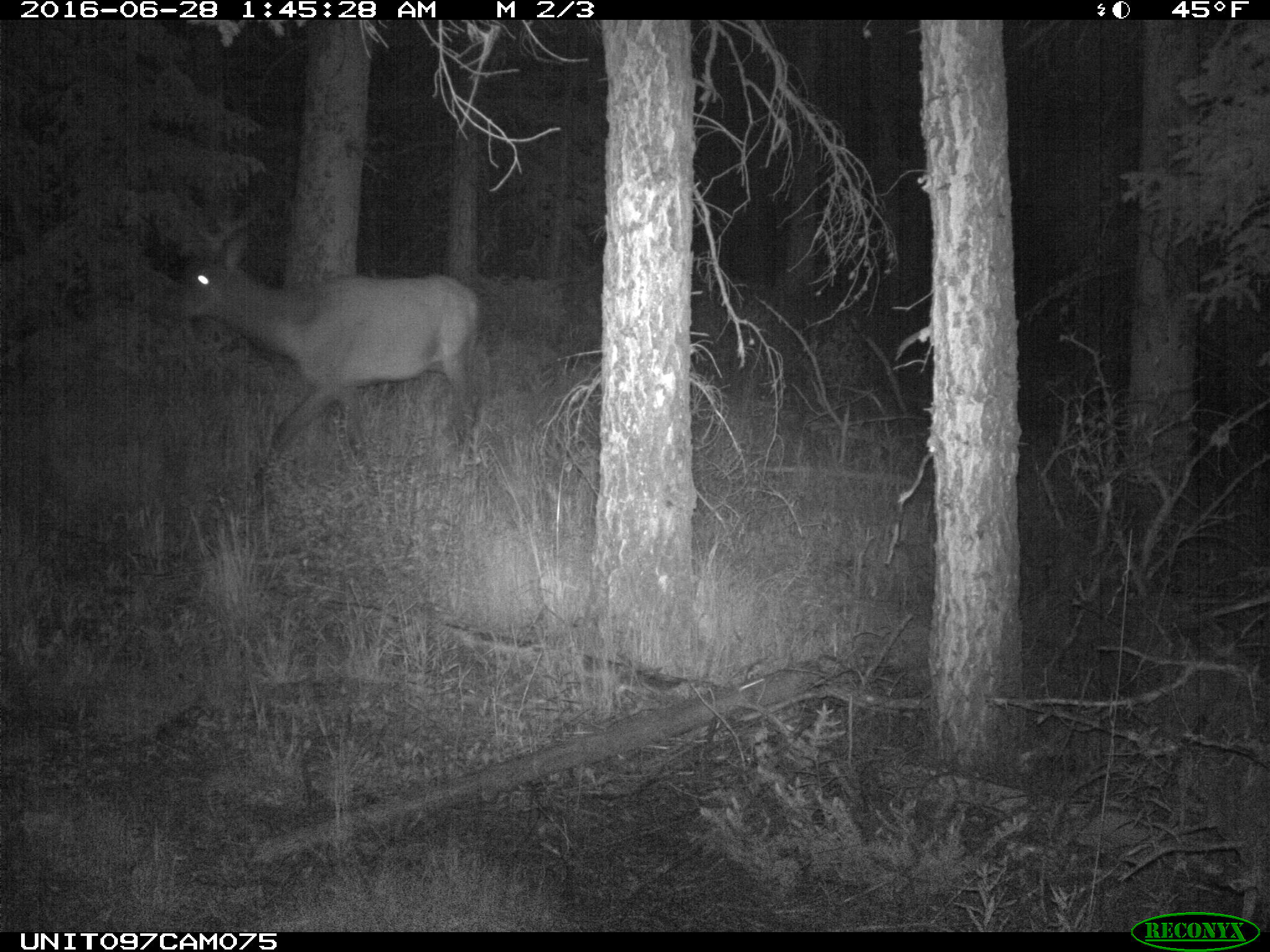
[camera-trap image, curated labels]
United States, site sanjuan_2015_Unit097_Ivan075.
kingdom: Animalia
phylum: Chordata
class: Mammalia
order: Artiodactyla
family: Cervidae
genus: Cervus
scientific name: Cervus elaphus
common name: red deer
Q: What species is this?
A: Cervus elaphus (red deer).